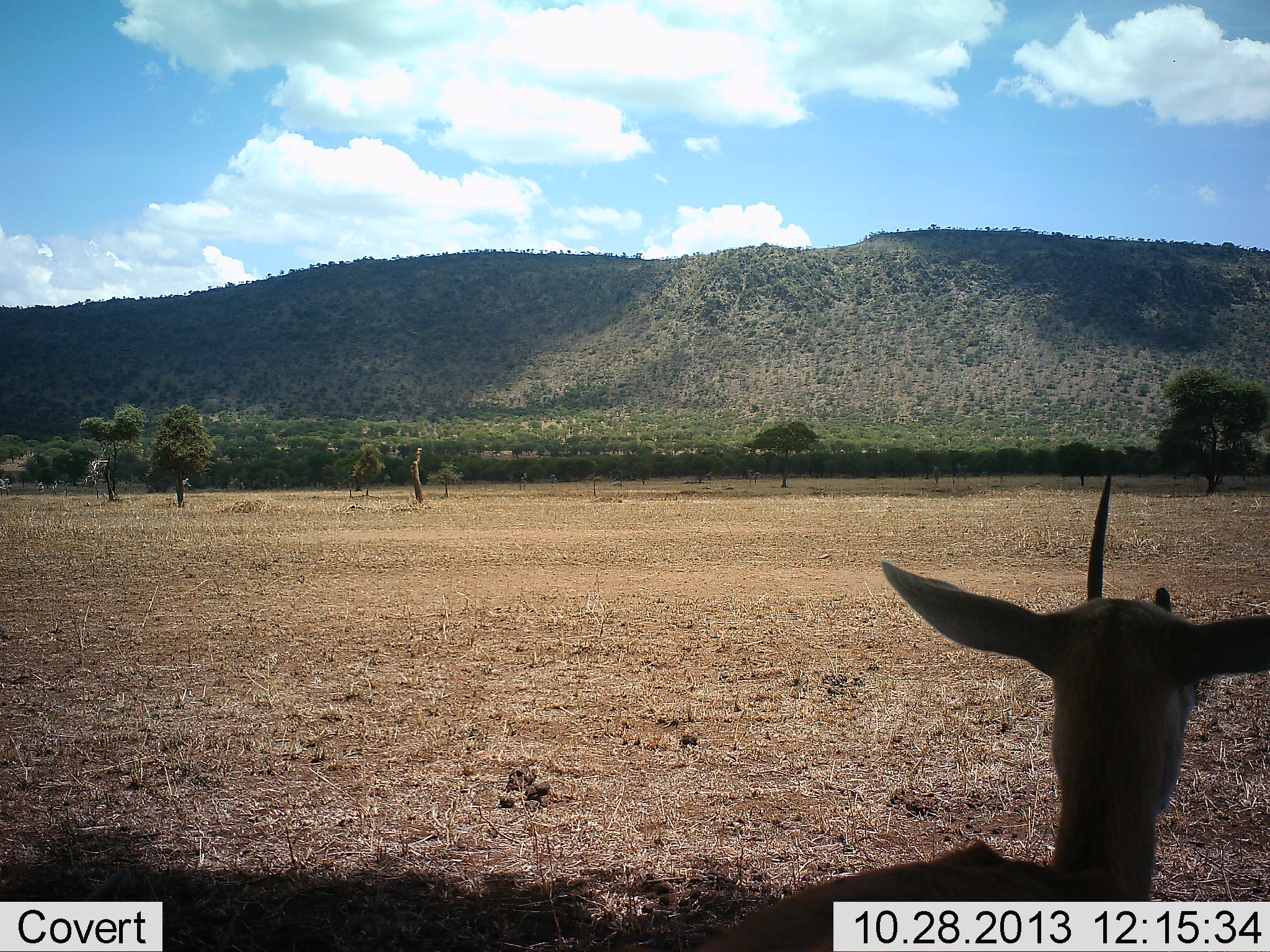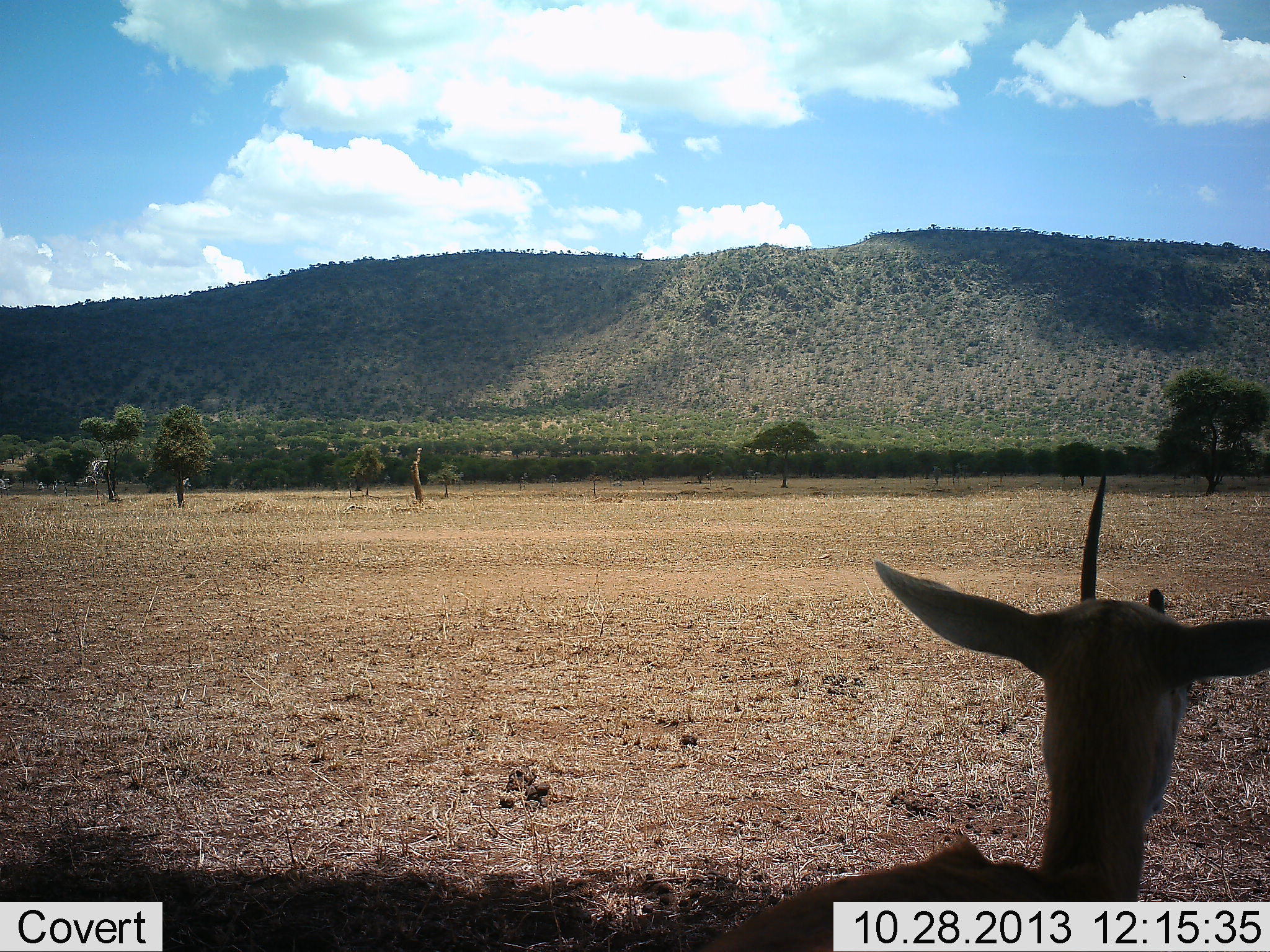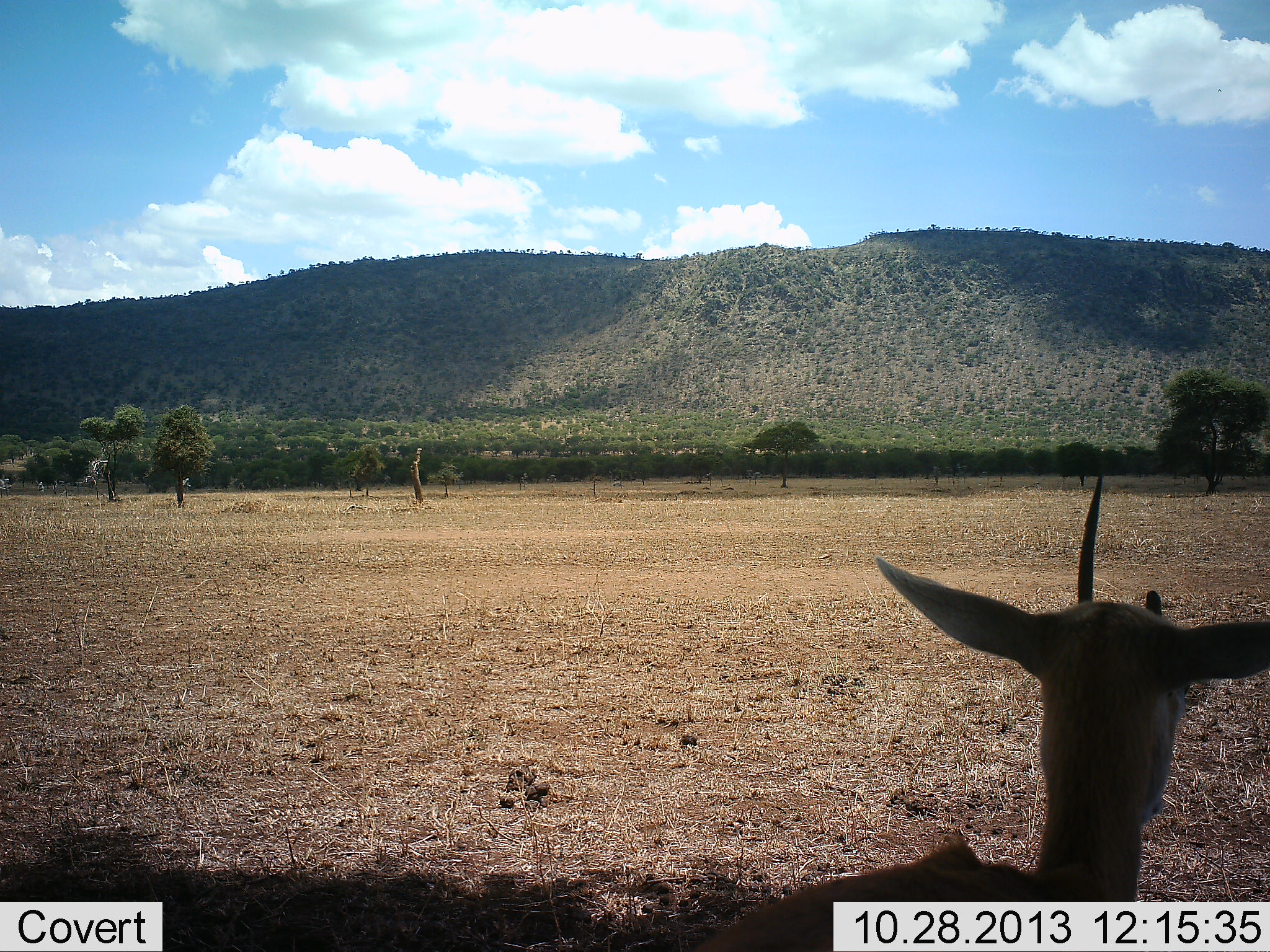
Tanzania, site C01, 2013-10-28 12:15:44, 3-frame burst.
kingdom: Animalia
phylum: Chordata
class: Mammalia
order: Artiodactyla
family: Bovidae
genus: Eudorcas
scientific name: Eudorcas thomsonii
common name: thomson's gazelle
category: gazellethomsons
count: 1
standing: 91%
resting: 9%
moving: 0%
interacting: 0%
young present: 9%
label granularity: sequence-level